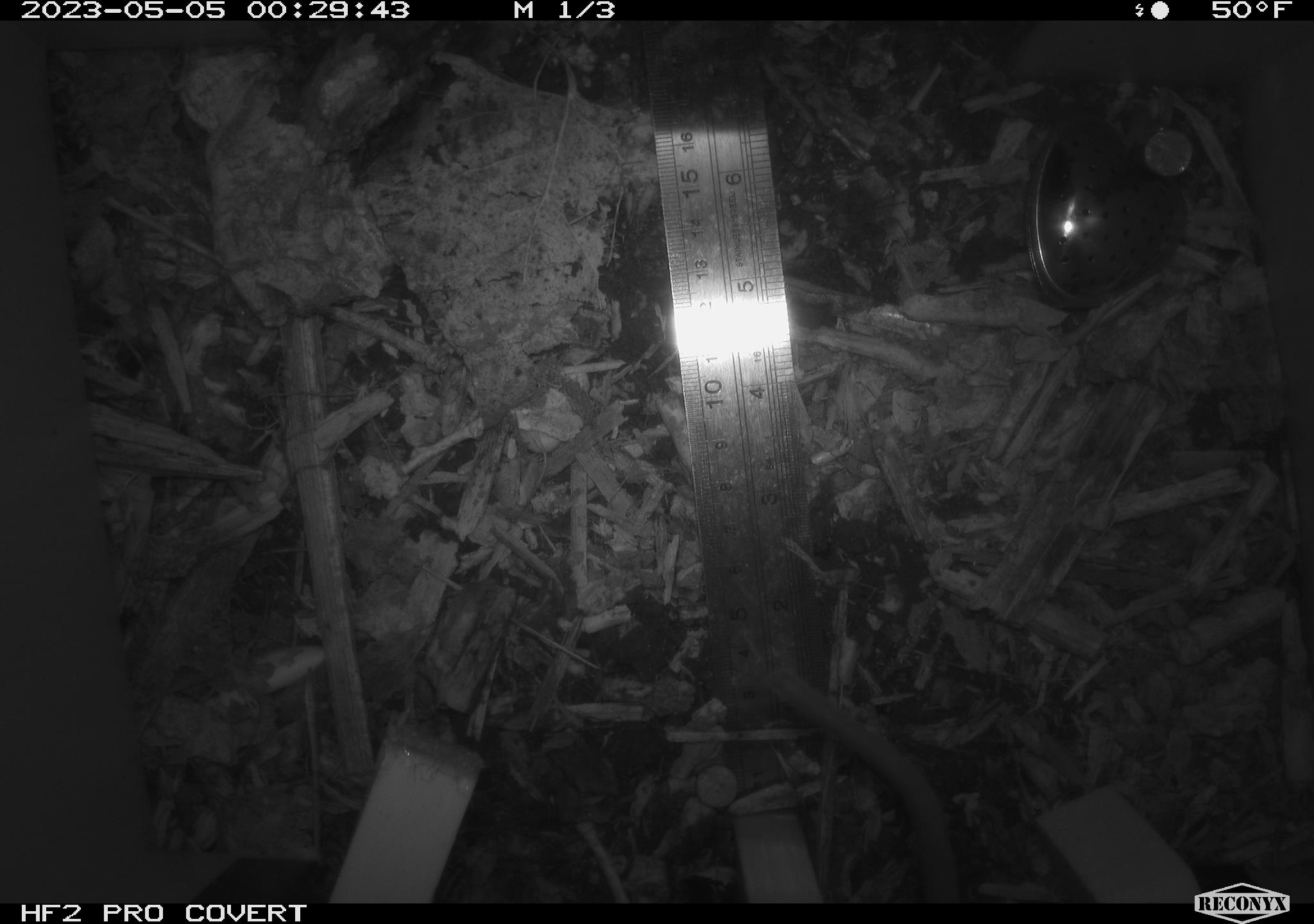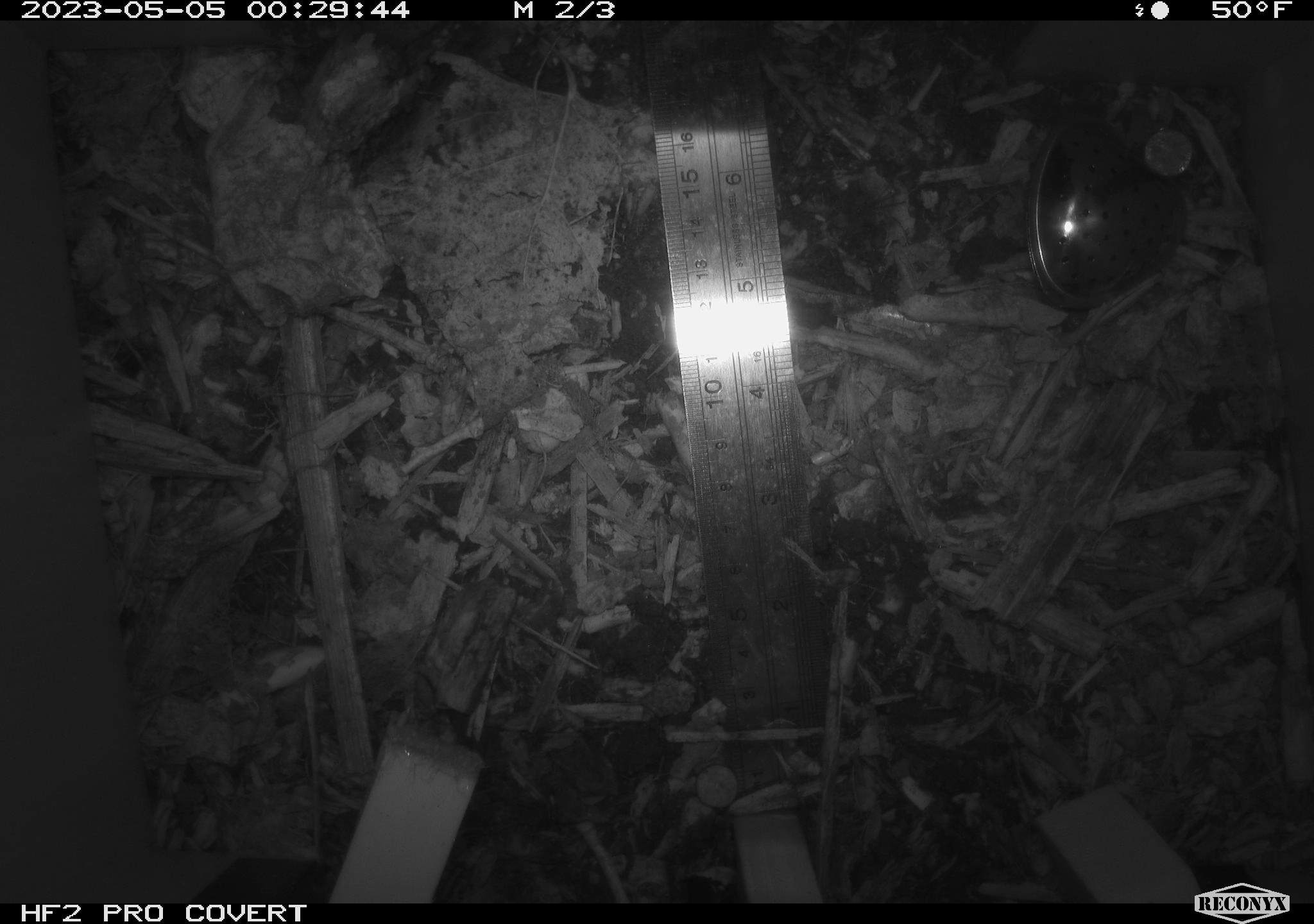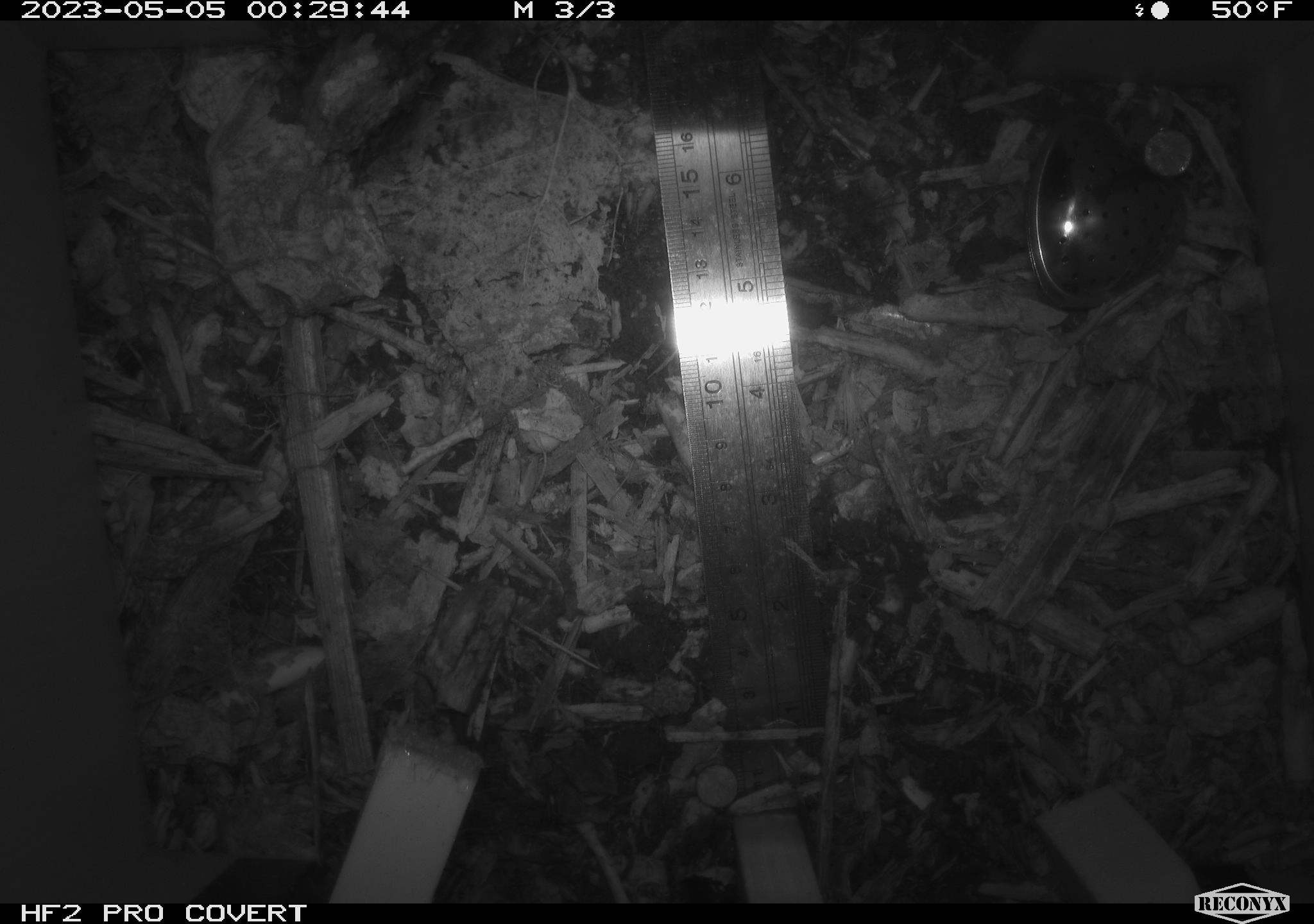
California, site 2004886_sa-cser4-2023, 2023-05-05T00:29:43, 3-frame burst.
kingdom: Animalia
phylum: Chordata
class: Mammalia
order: Rodentia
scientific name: Rodentia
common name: mouse species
Mouse species (Rodentia).